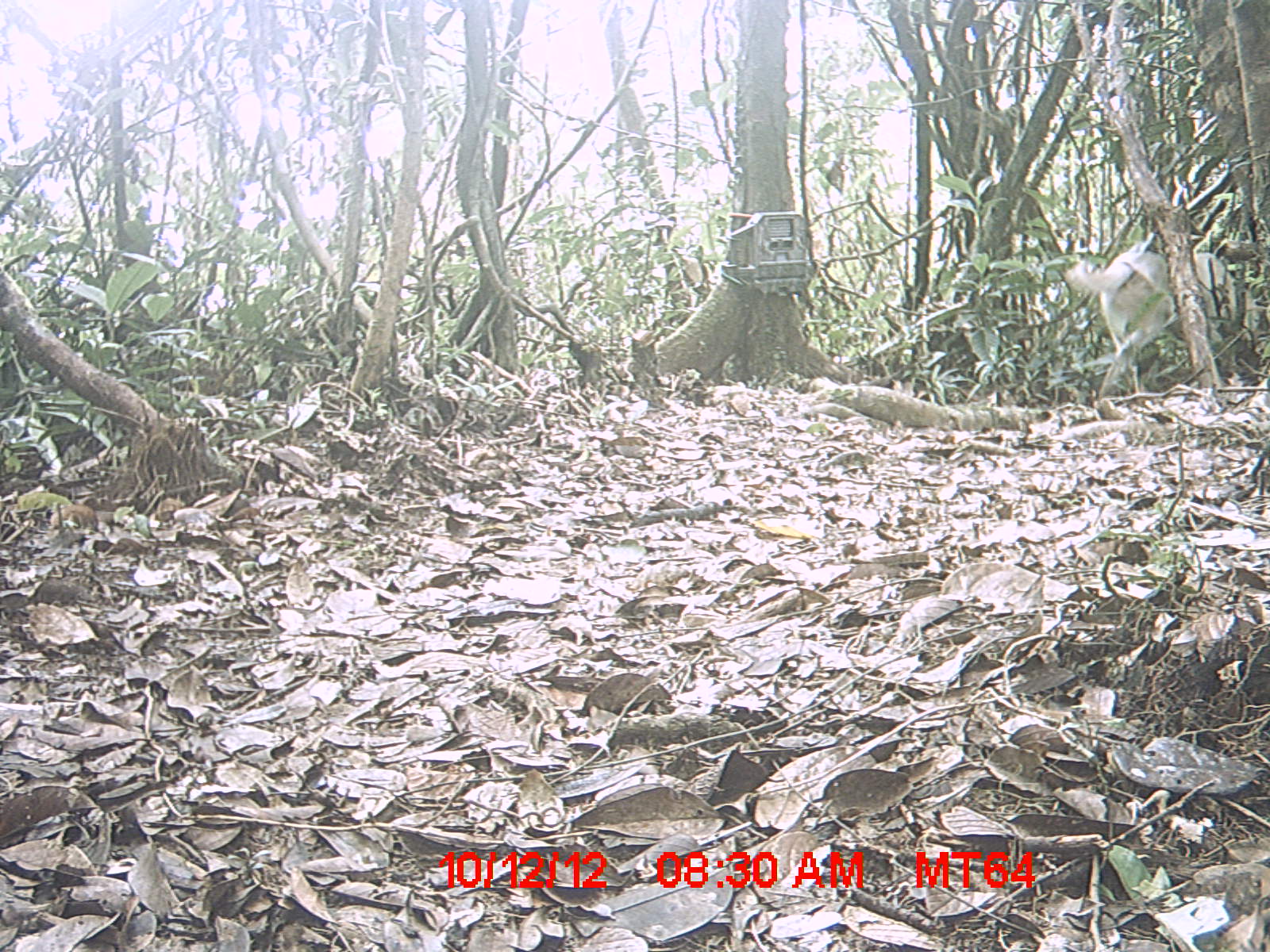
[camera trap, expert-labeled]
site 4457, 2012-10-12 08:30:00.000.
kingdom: Animalia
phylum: Chordata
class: Mammalia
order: Carnivora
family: Canidae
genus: Canis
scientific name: Canis familiaris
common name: domestic dog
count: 1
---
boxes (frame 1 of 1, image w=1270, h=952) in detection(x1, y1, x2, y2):
canis familiaris: detection(1061, 244, 1261, 392)